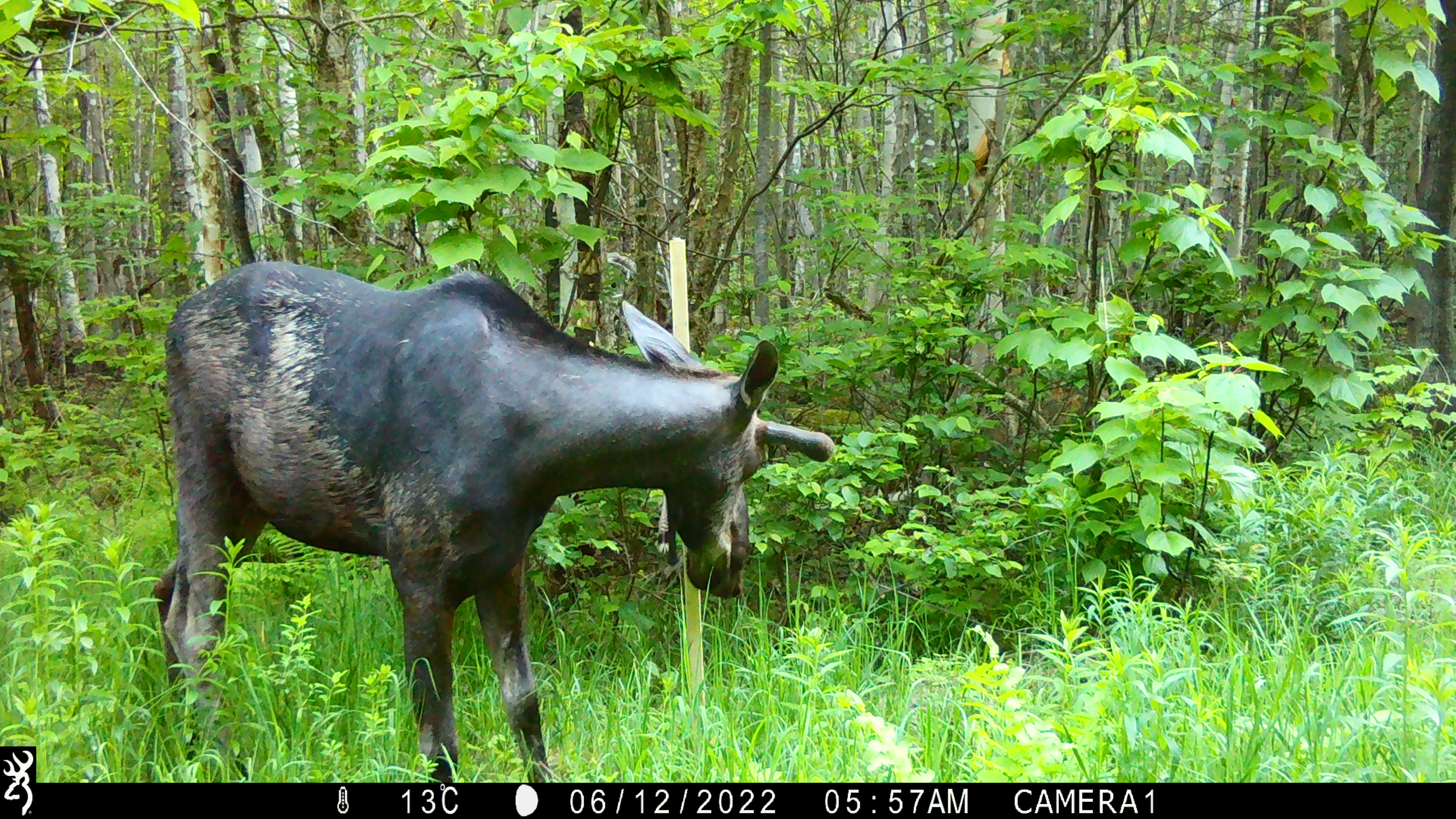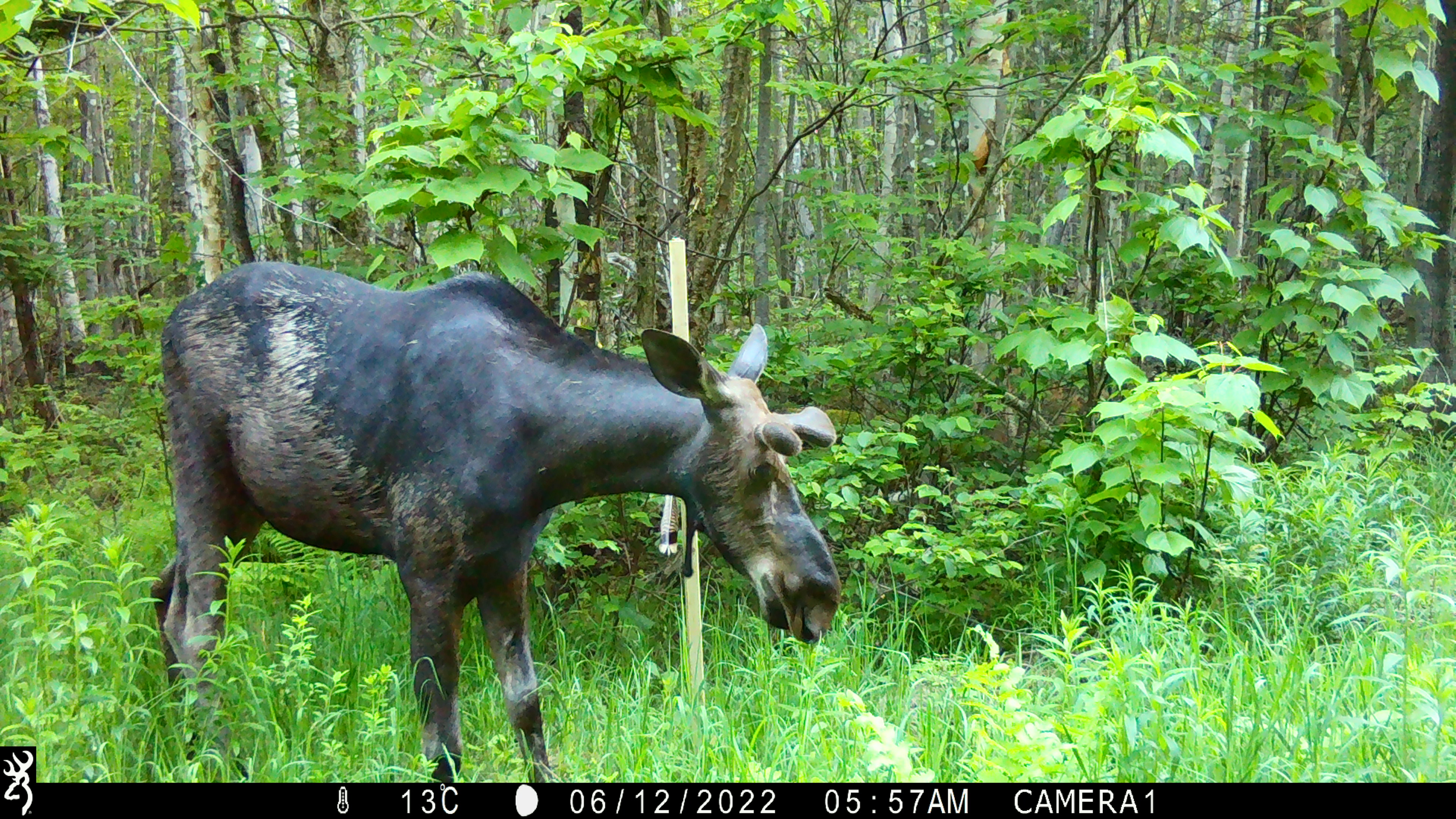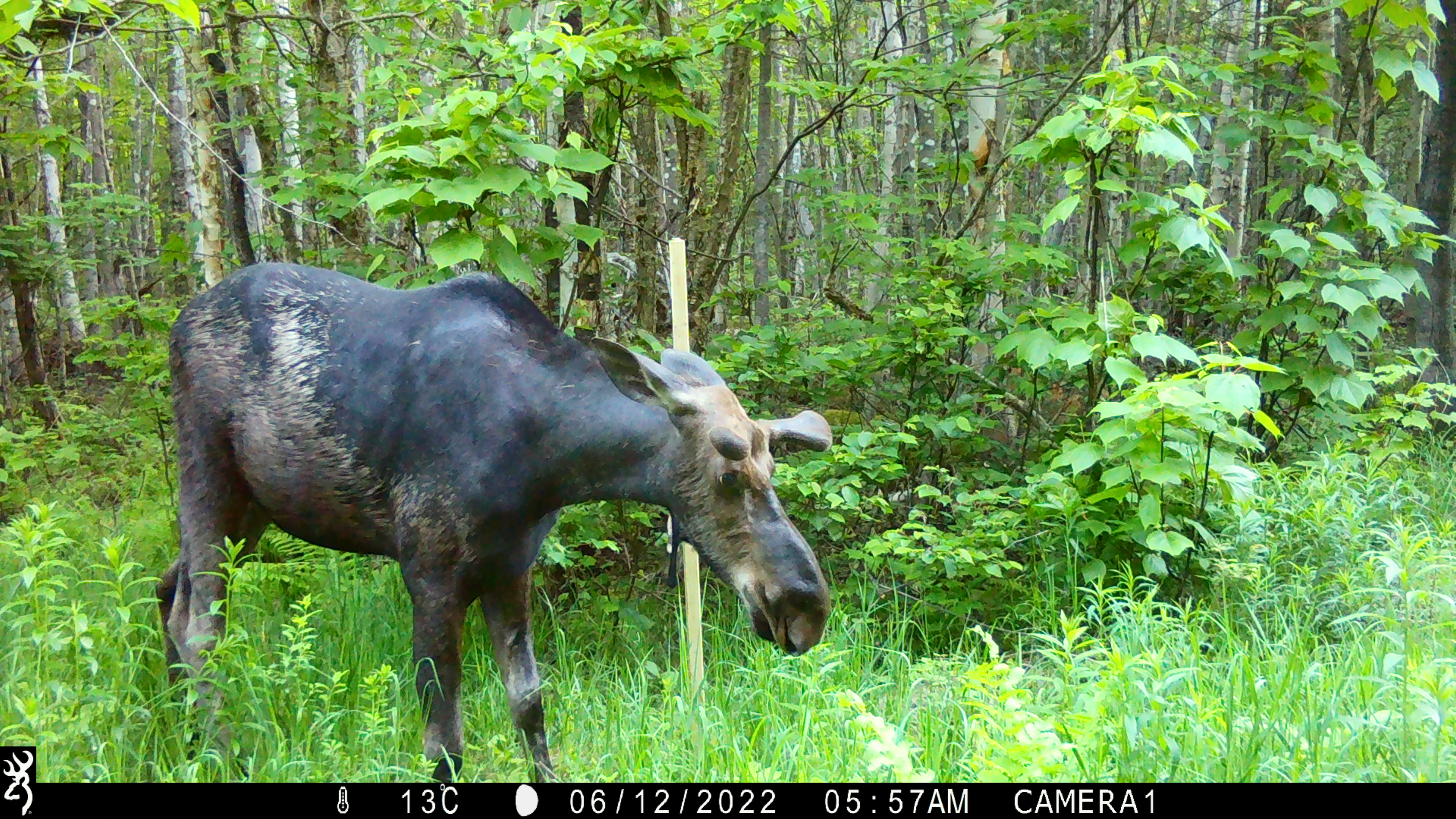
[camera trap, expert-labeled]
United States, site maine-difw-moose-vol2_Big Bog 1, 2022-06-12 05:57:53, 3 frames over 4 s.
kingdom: Animalia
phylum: Chordata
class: Mammalia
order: Artiodactyla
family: Cervidae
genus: Alces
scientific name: Alces alces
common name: moose